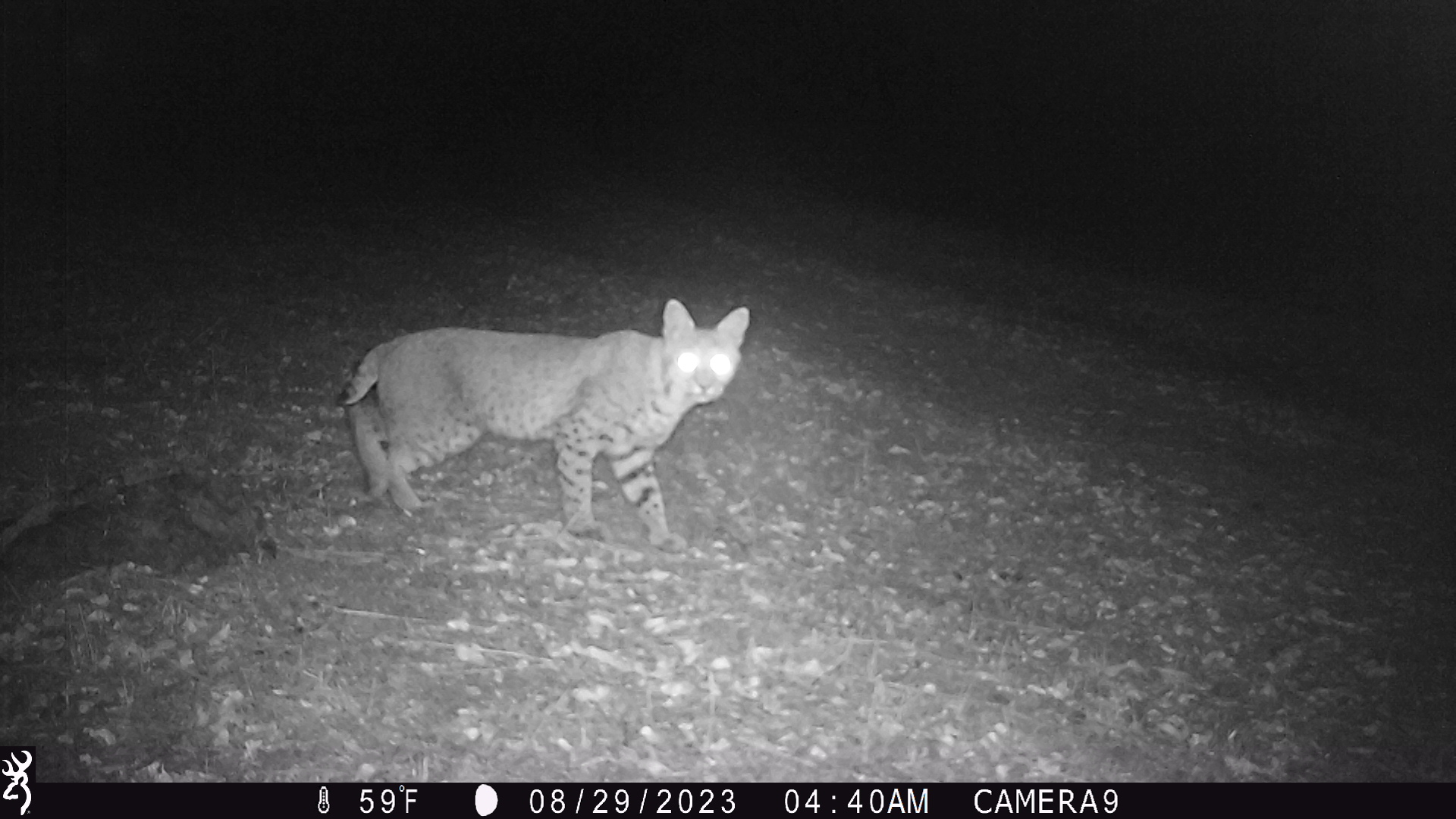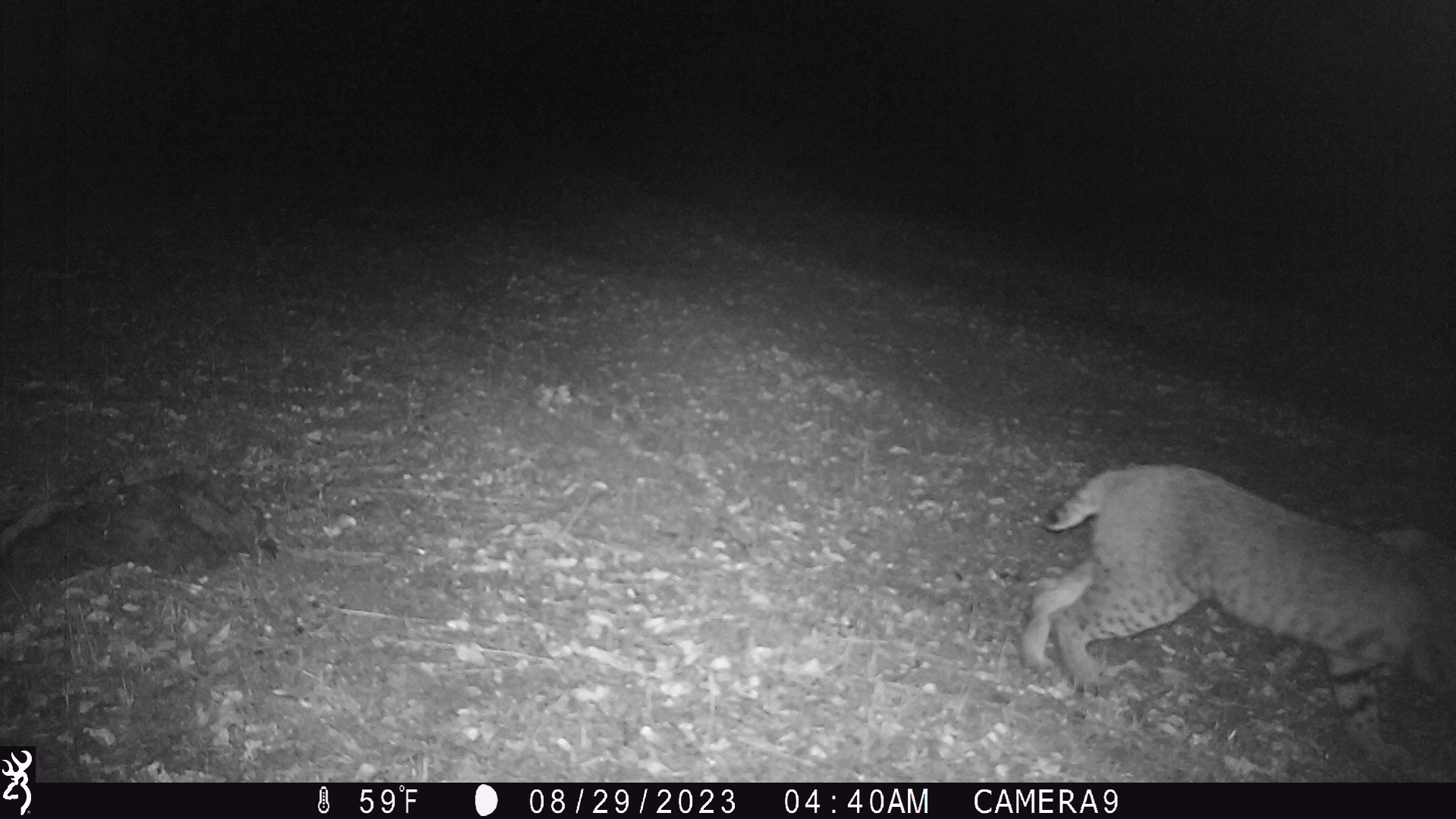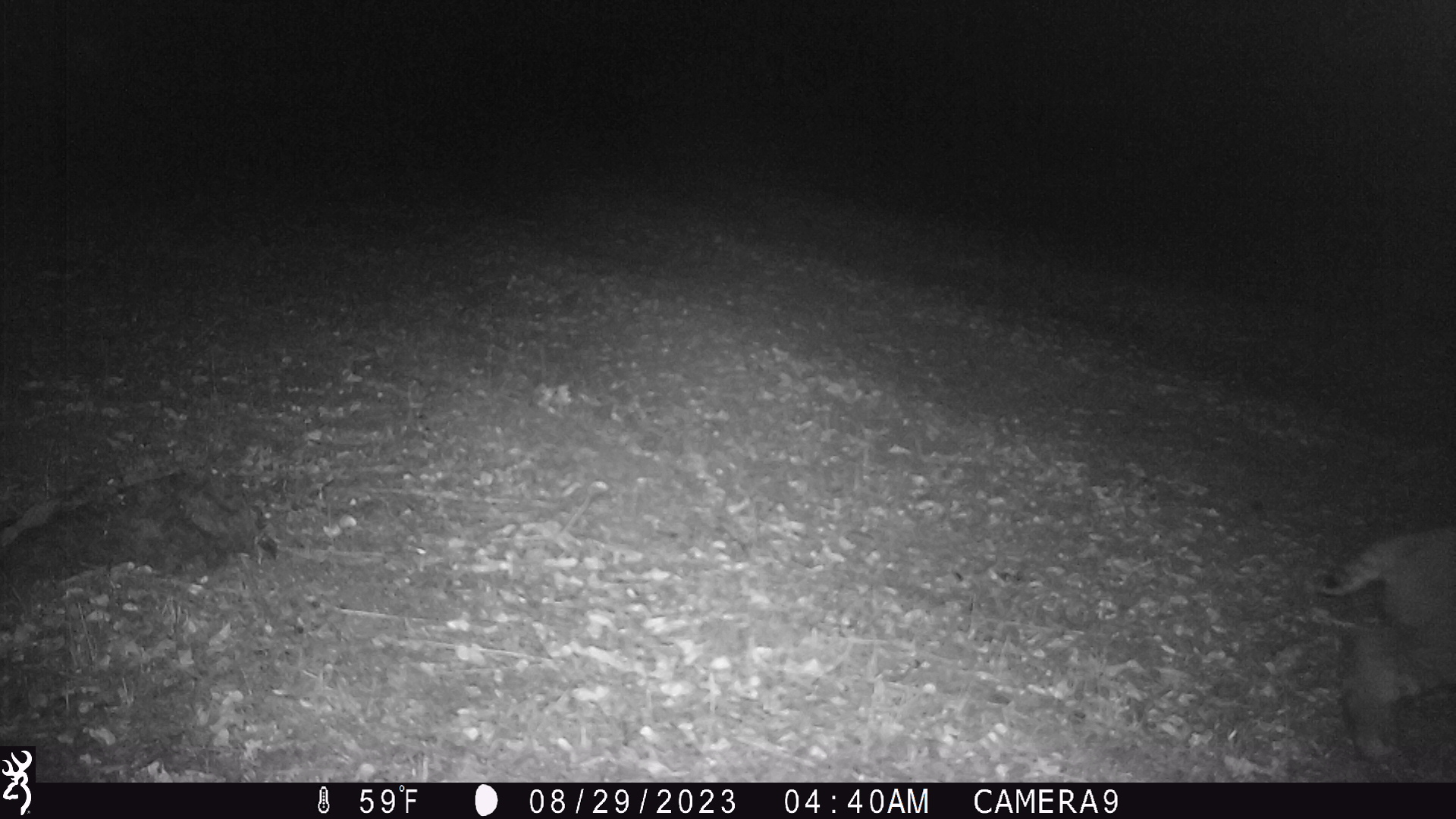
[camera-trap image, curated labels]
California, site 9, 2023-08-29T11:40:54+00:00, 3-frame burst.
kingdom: Animalia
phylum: Chordata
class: Mammalia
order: Carnivora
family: Felidae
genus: Lynx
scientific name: Lynx rufus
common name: bobcat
Bobcat (Lynx rufus).